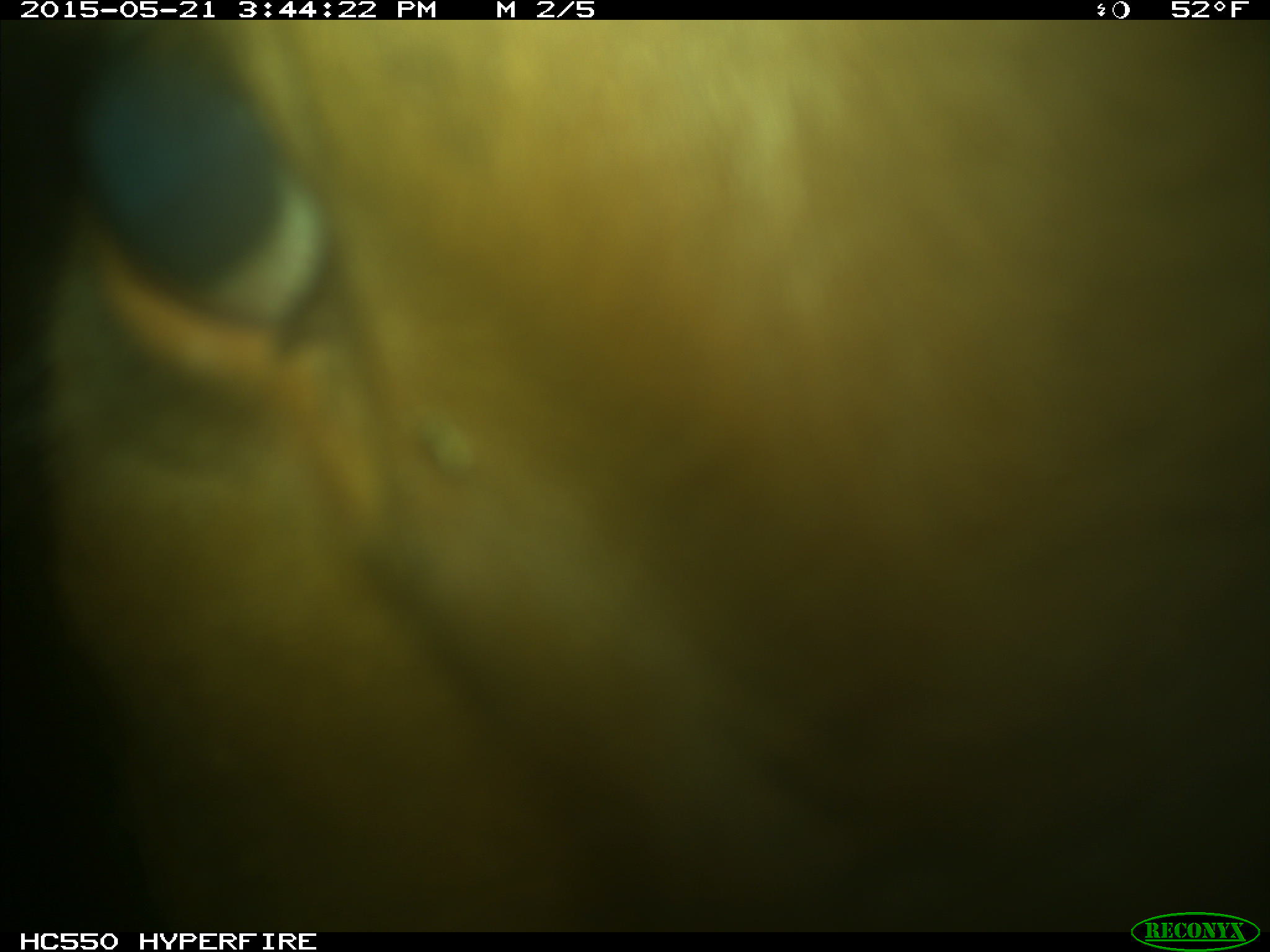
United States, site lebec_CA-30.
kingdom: Animalia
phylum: Chordata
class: Mammalia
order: Artiodactyla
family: Bovidae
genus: Bos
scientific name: Bos taurus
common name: domestic cow